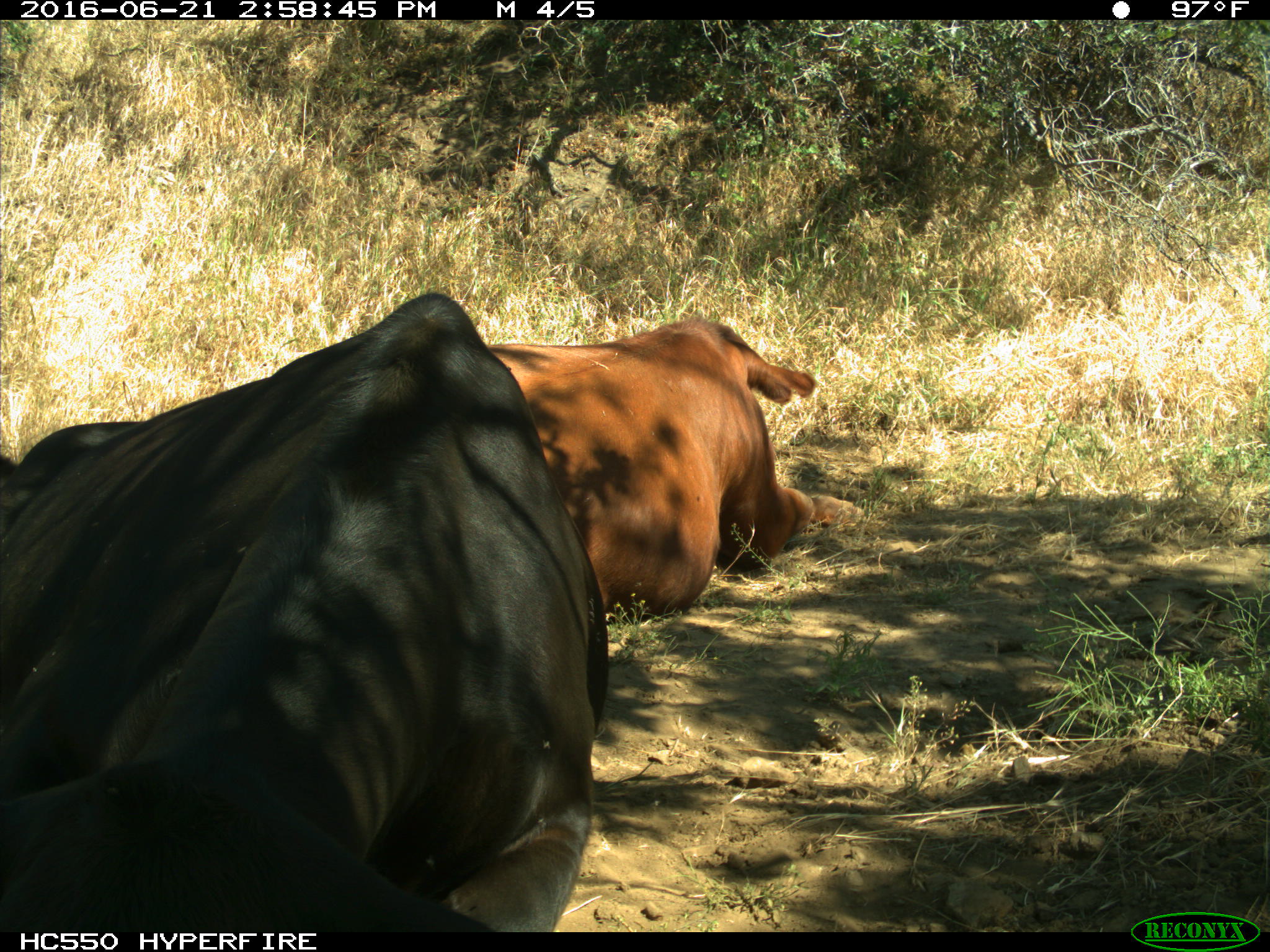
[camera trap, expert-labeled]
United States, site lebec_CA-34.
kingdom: Animalia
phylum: Chordata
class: Mammalia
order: Artiodactyla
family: Bovidae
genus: Bos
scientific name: Bos taurus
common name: domestic cow